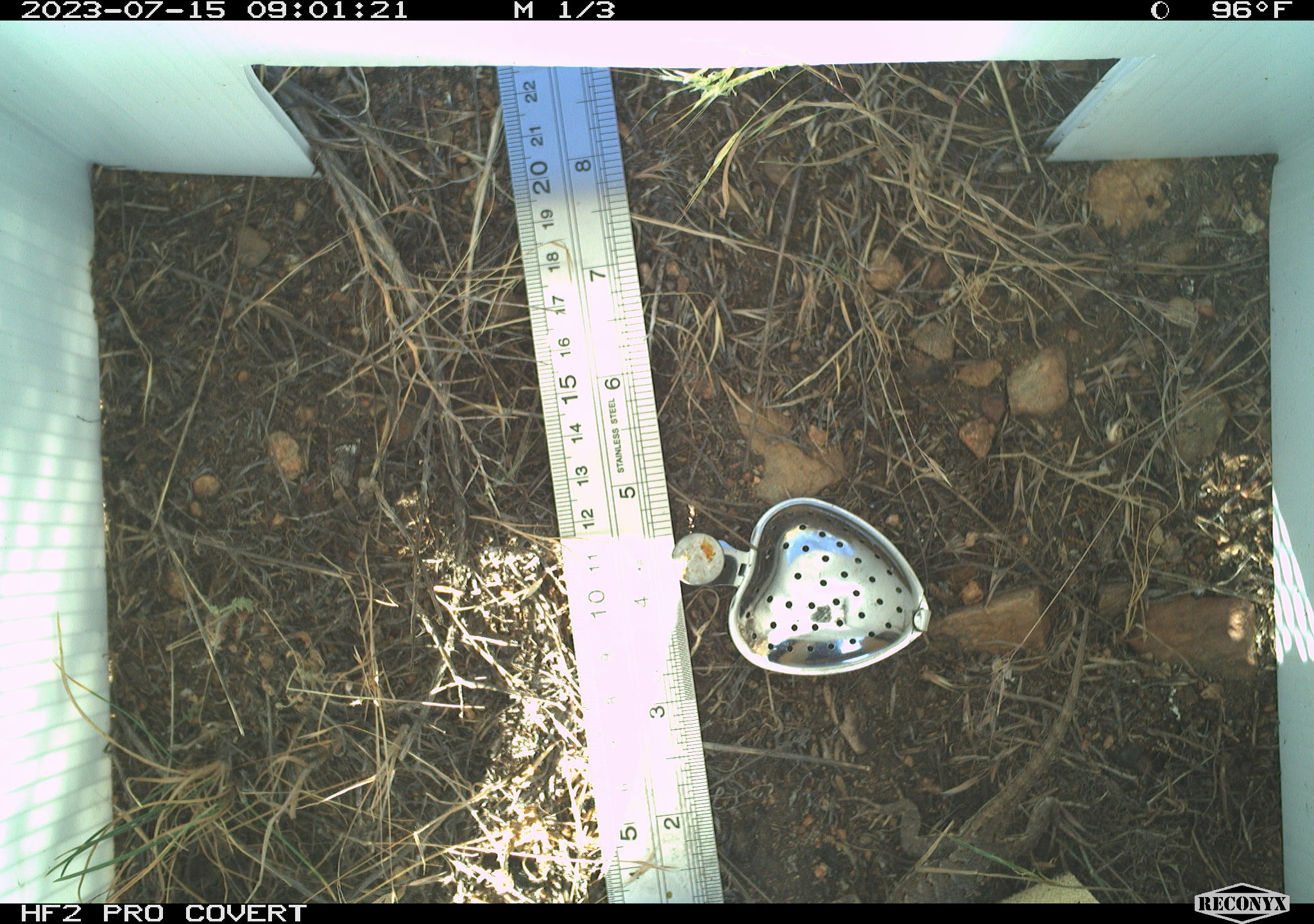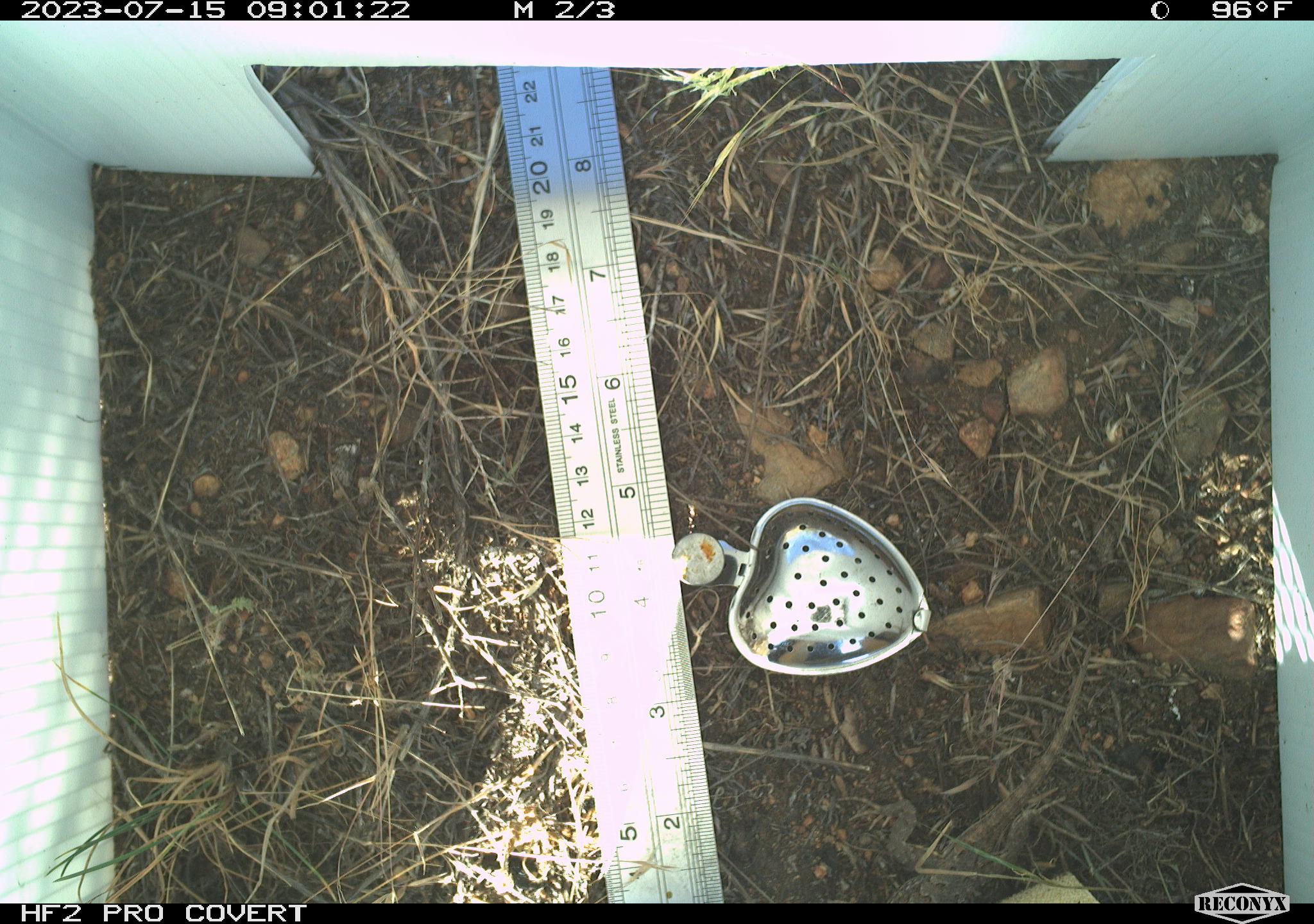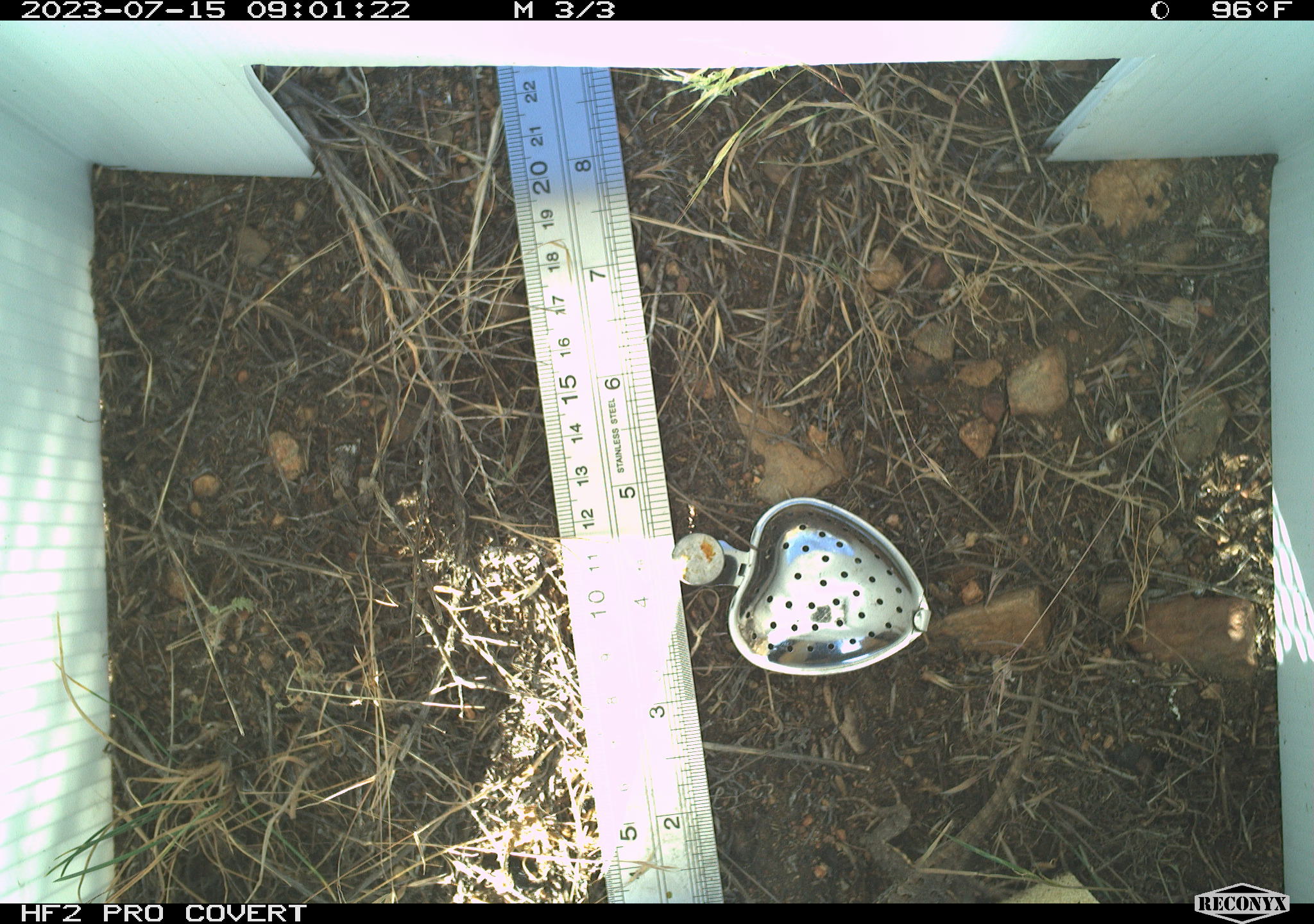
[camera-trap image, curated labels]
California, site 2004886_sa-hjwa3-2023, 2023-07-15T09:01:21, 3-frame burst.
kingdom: Animalia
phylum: Chordata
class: Reptilia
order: Squamata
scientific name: Squamata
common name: lizards and snakes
Lizards and snakes (Squamata).